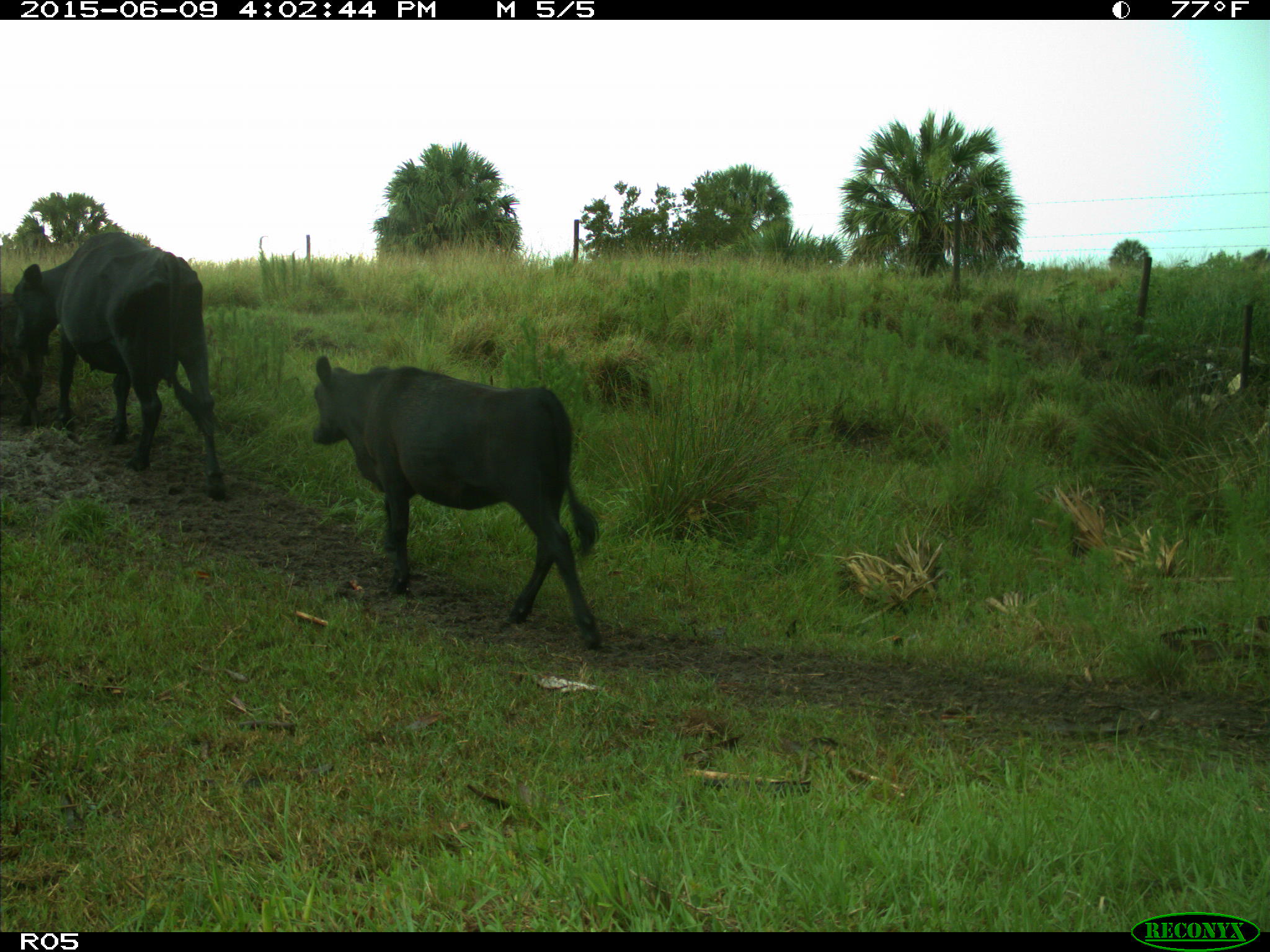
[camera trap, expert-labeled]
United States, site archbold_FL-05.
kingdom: Animalia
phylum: Chordata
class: Mammalia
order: Artiodactyla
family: Bovidae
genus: Bos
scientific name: Bos taurus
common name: domestic cow